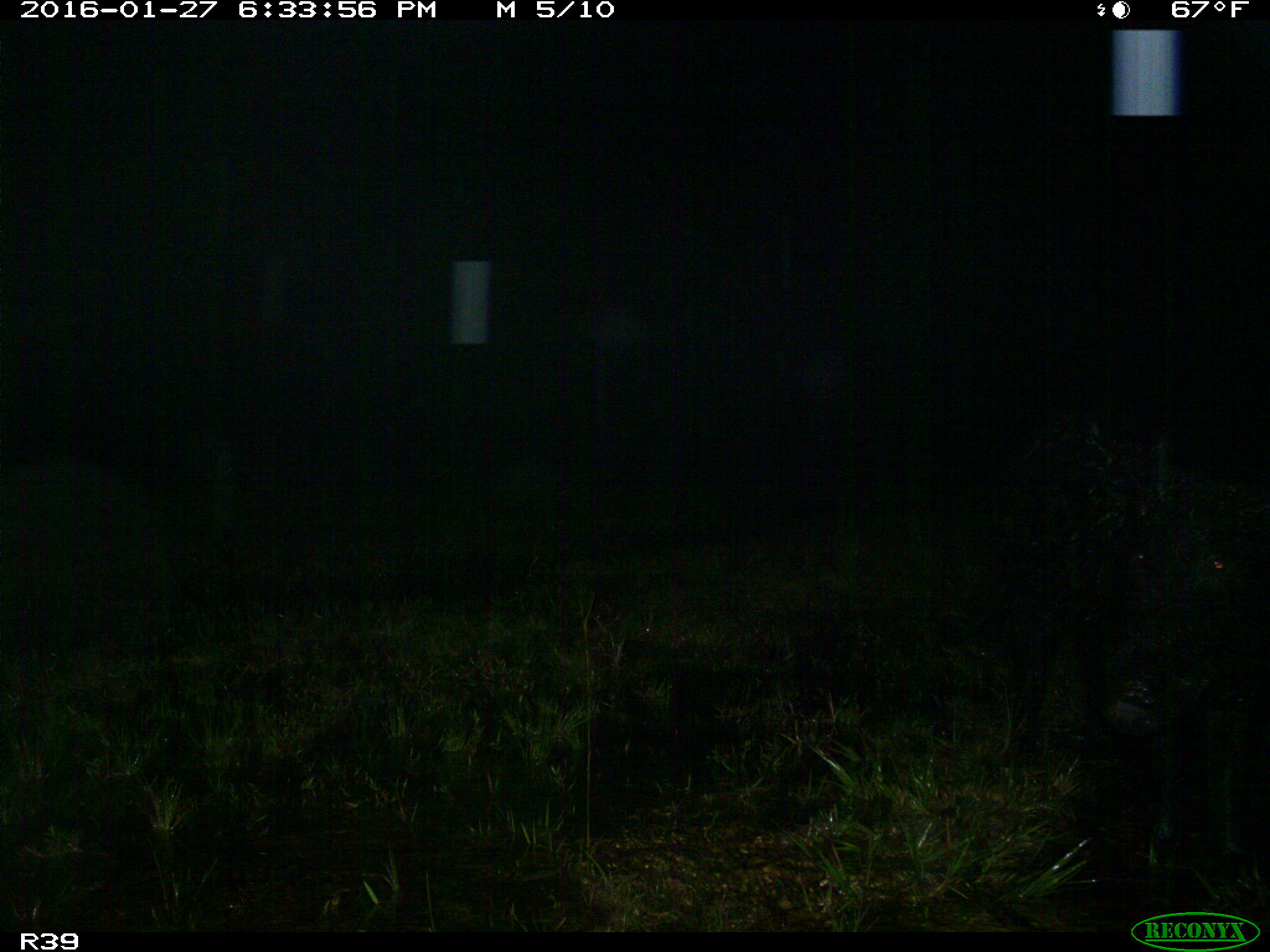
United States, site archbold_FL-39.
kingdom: Animalia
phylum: Chordata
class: Mammalia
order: Artiodactyla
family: Suidae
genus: Sus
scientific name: Sus scrofa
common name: wild boar